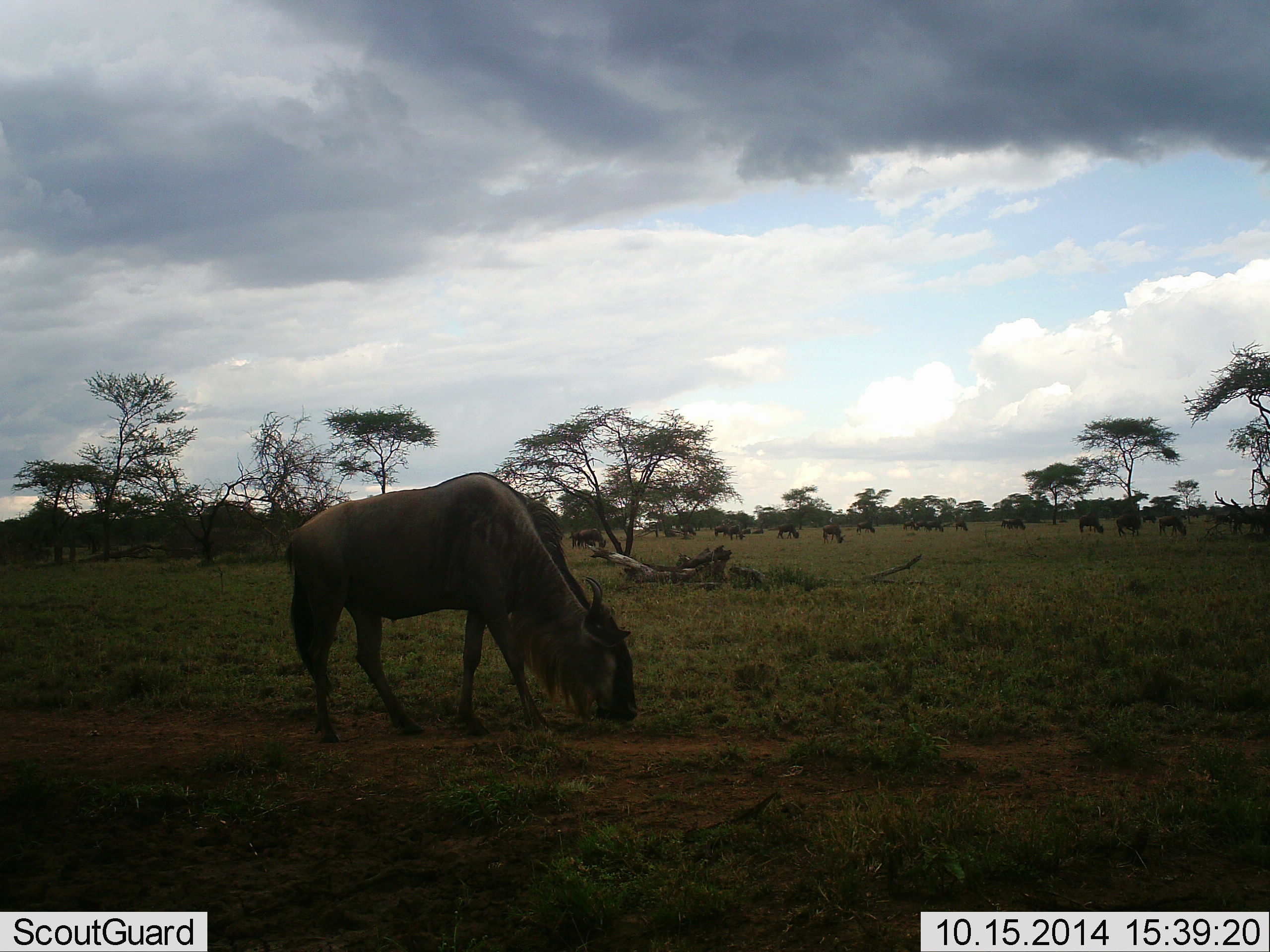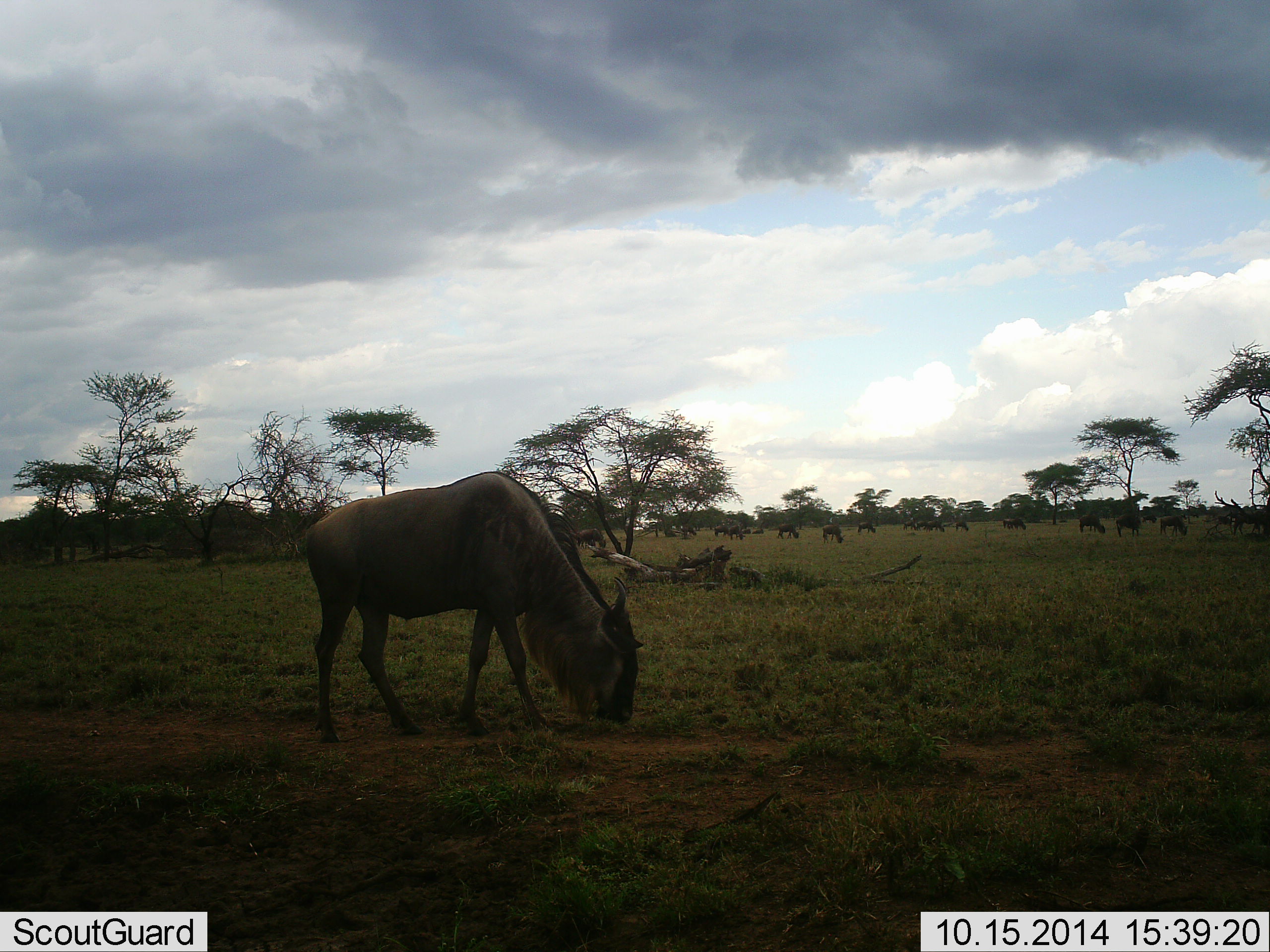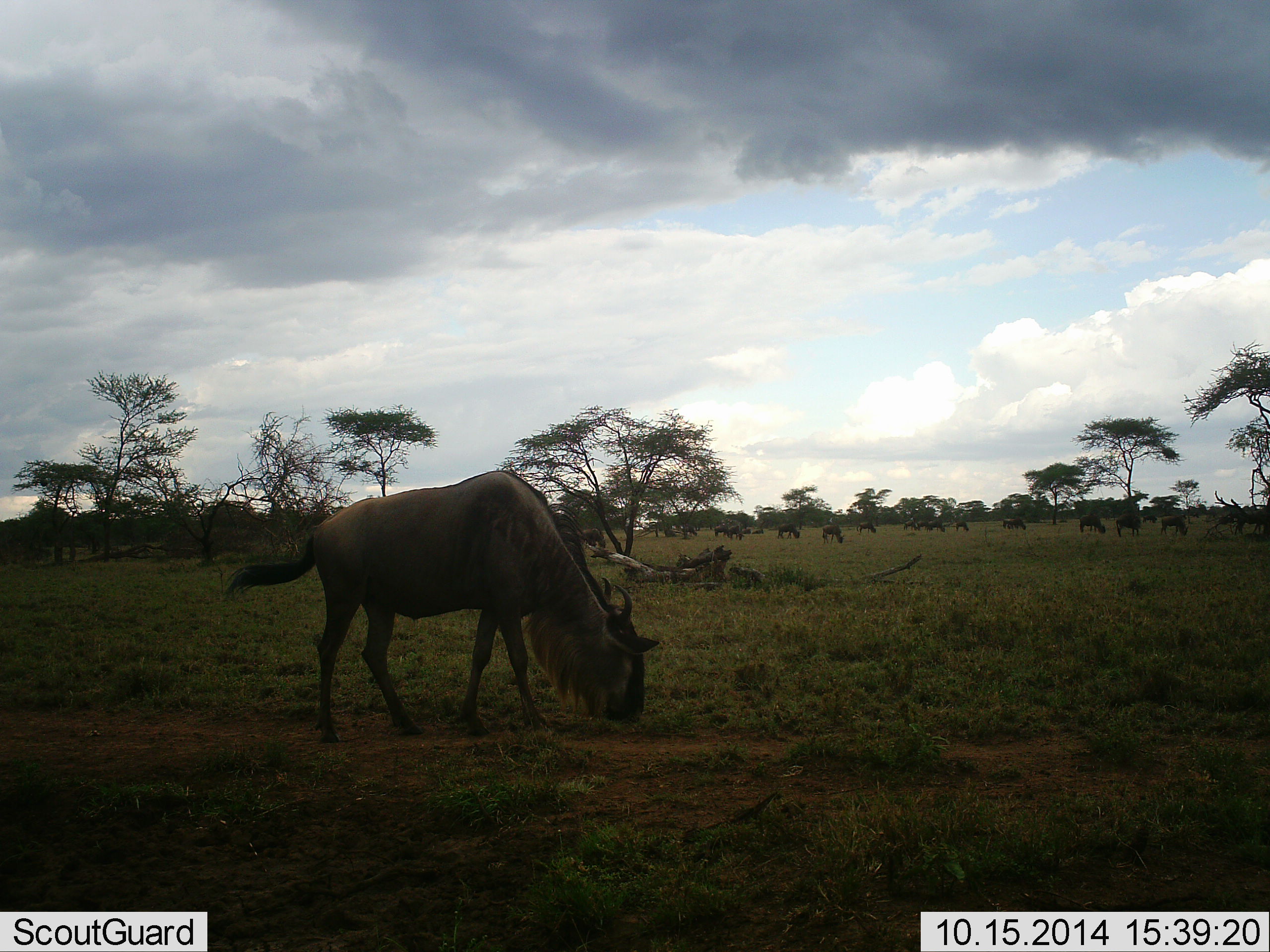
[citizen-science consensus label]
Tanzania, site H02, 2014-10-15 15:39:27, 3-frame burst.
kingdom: Animalia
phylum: Chordata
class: Mammalia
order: Artiodactyla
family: Bovidae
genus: Connochaetes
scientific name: Connochaetes taurinus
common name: blue wildebeest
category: wildebeest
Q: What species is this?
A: Wildebeest (blue wildebeest) (Connochaetes taurinus).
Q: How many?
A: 11-50.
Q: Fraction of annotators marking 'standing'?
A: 40%.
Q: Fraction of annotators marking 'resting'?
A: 0%.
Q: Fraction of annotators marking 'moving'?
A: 0%.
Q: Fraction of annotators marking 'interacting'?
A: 0%.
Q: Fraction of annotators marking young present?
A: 0%.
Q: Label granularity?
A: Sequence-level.